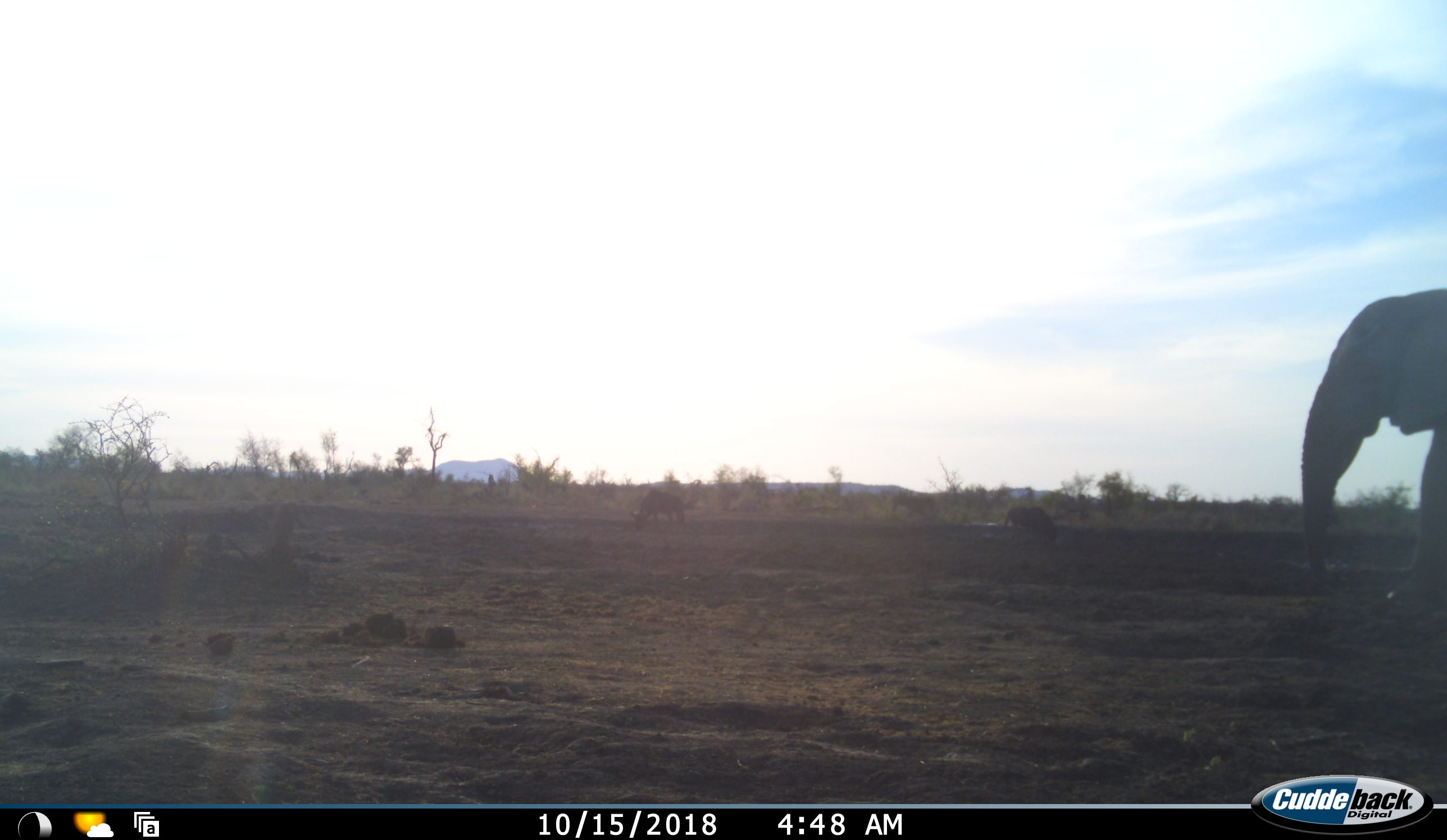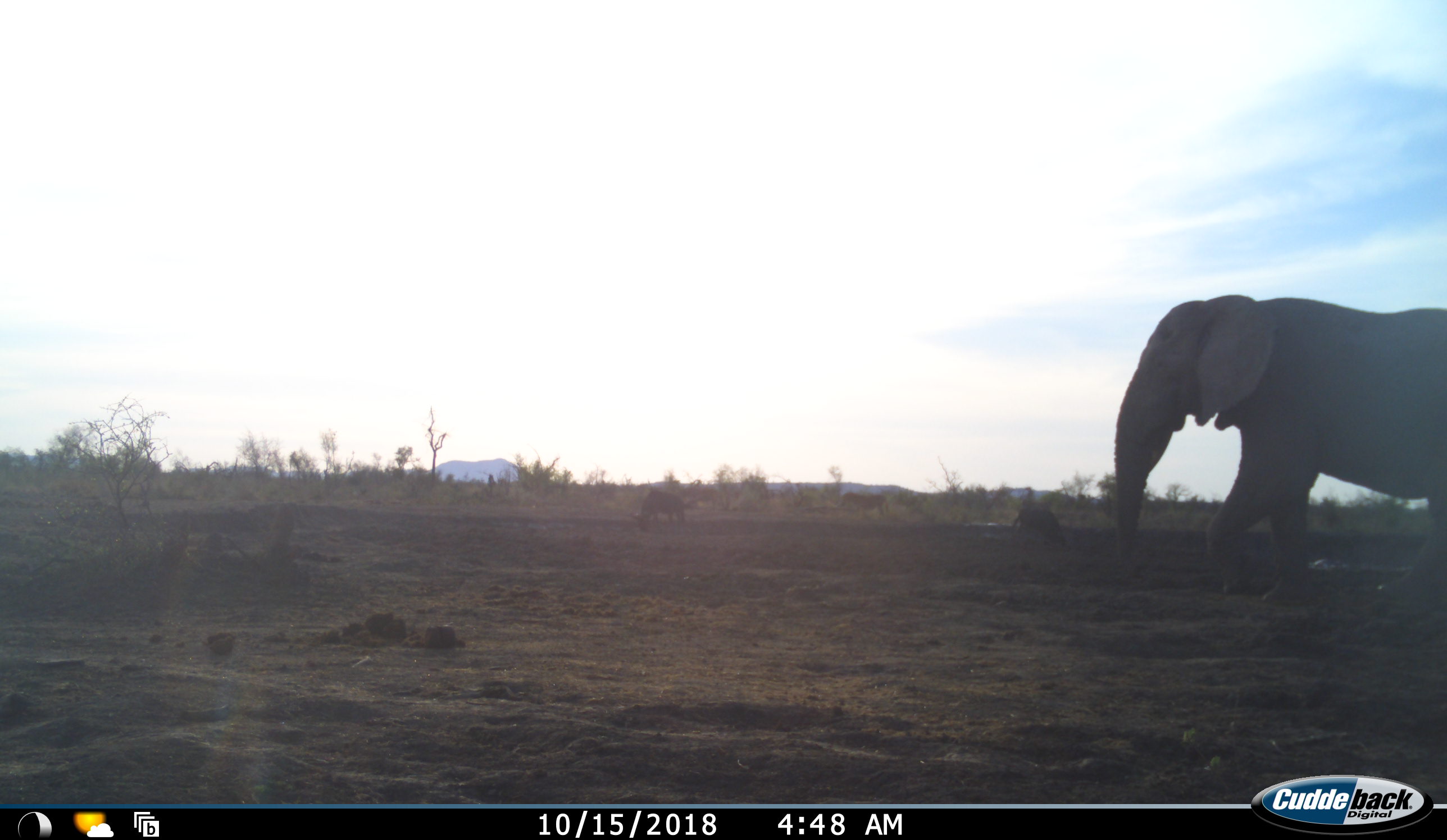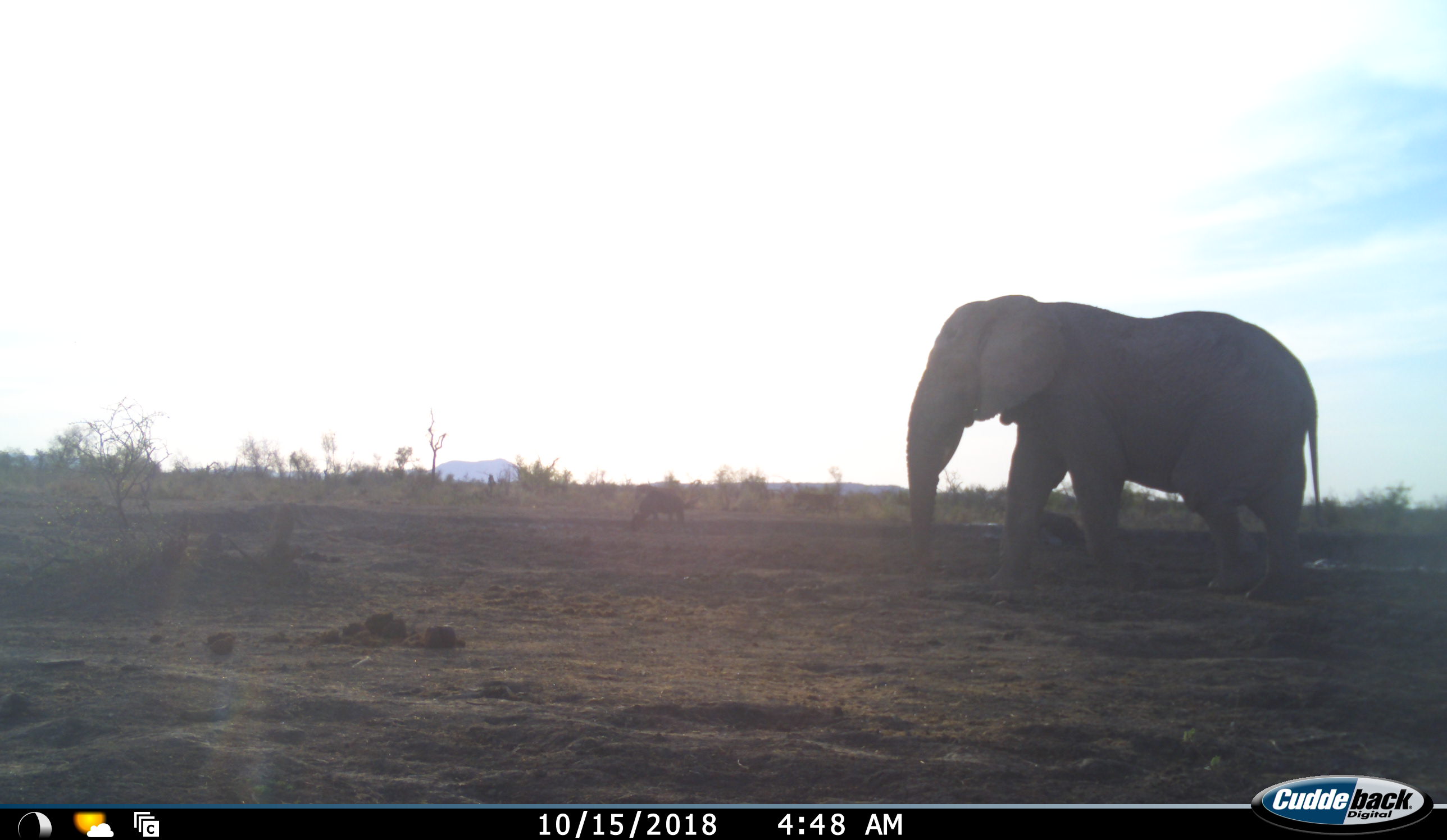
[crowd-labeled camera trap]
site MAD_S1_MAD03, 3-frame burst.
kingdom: Animalia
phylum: Chordata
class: Mammalia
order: Proboscidea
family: Elephantidae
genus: Loxodonta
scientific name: Loxodonta africana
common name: african bush elephant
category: elephant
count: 1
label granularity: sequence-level